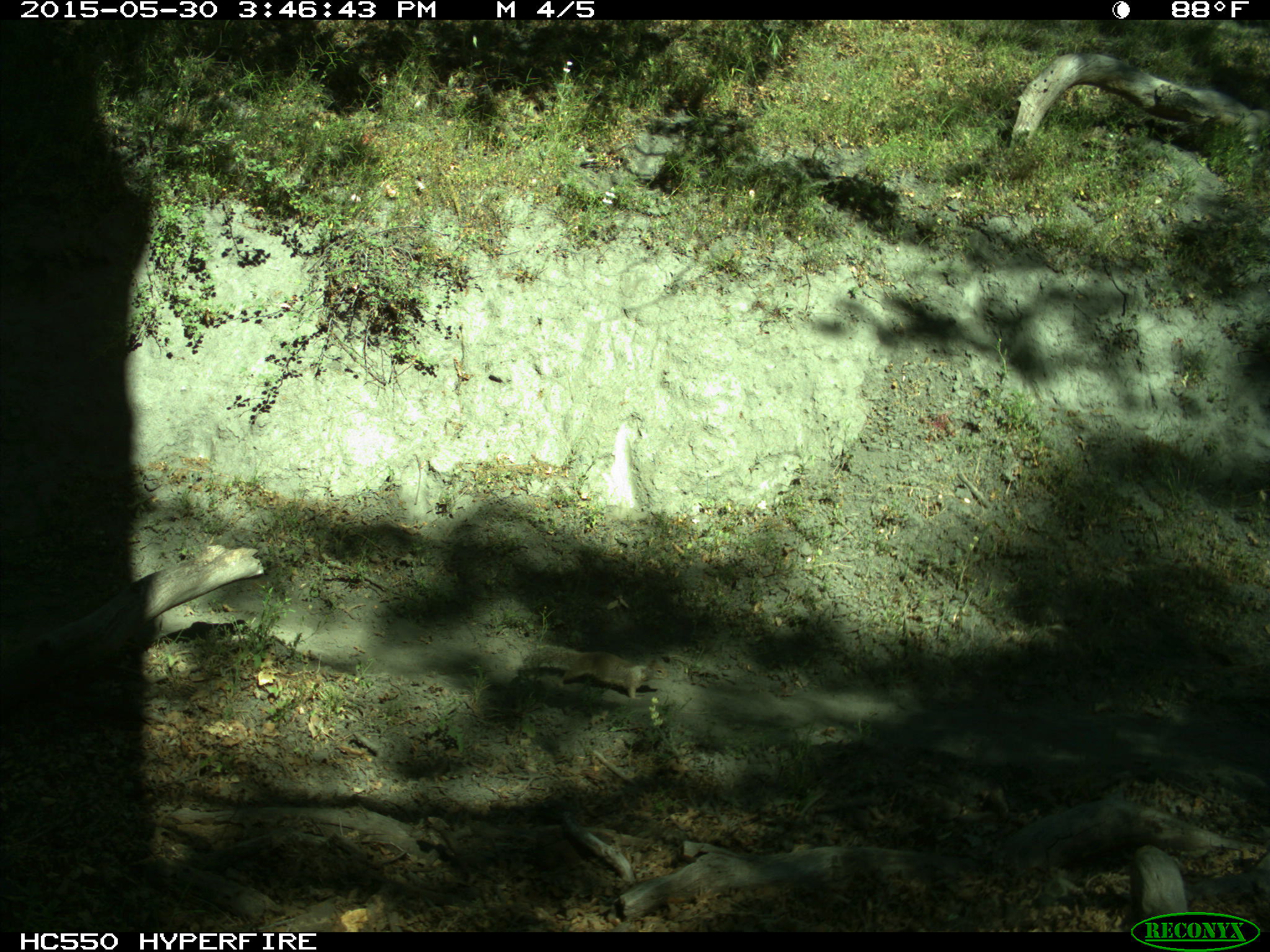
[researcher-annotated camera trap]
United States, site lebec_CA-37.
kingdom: Animalia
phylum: Chordata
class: Mammalia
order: Rodentia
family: Sciuridae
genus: Otospermophilus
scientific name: Otospermophilus beecheyi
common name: california ground squirrel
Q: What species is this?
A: Otospermophilus beecheyi (california ground squirrel).